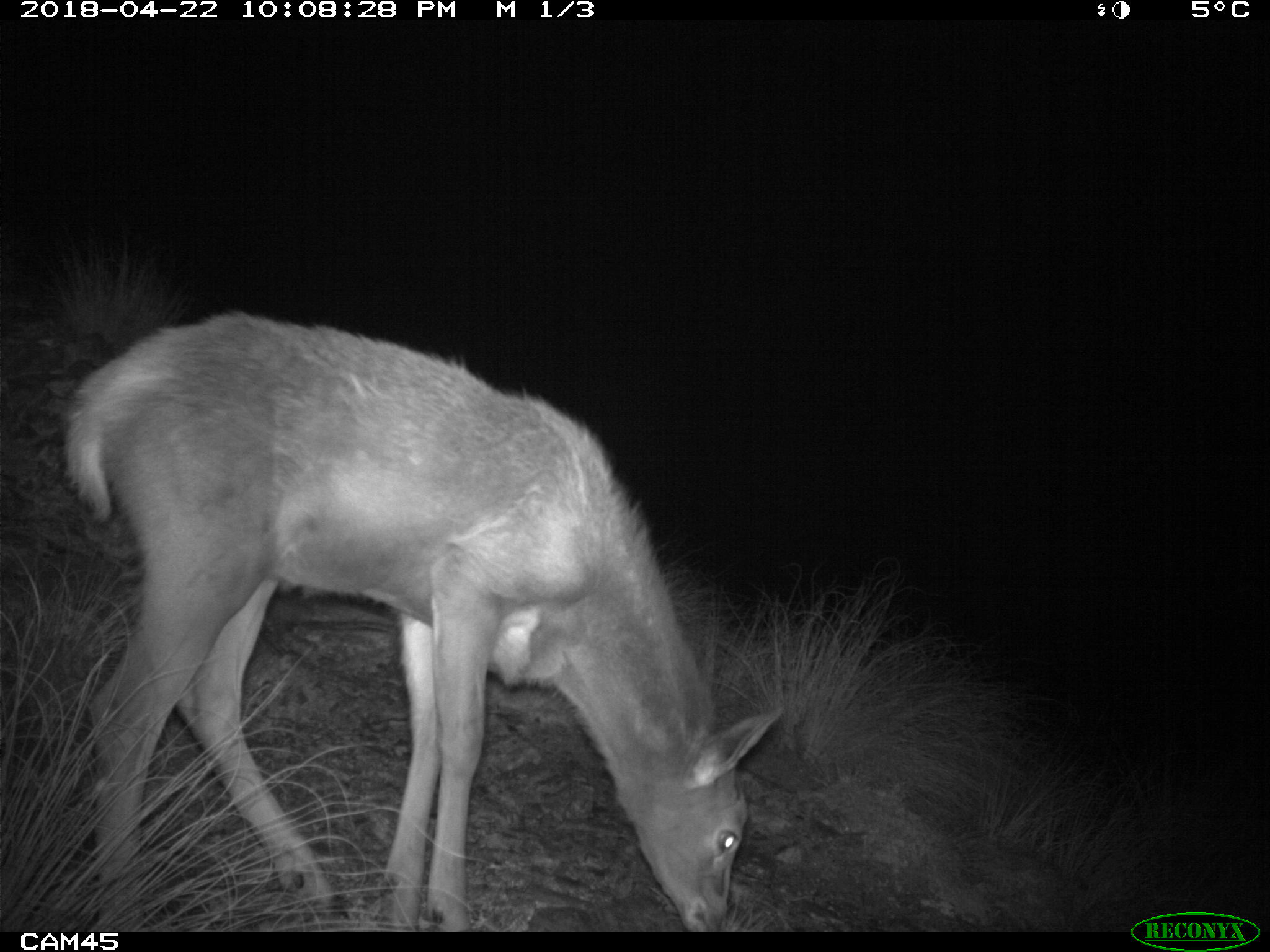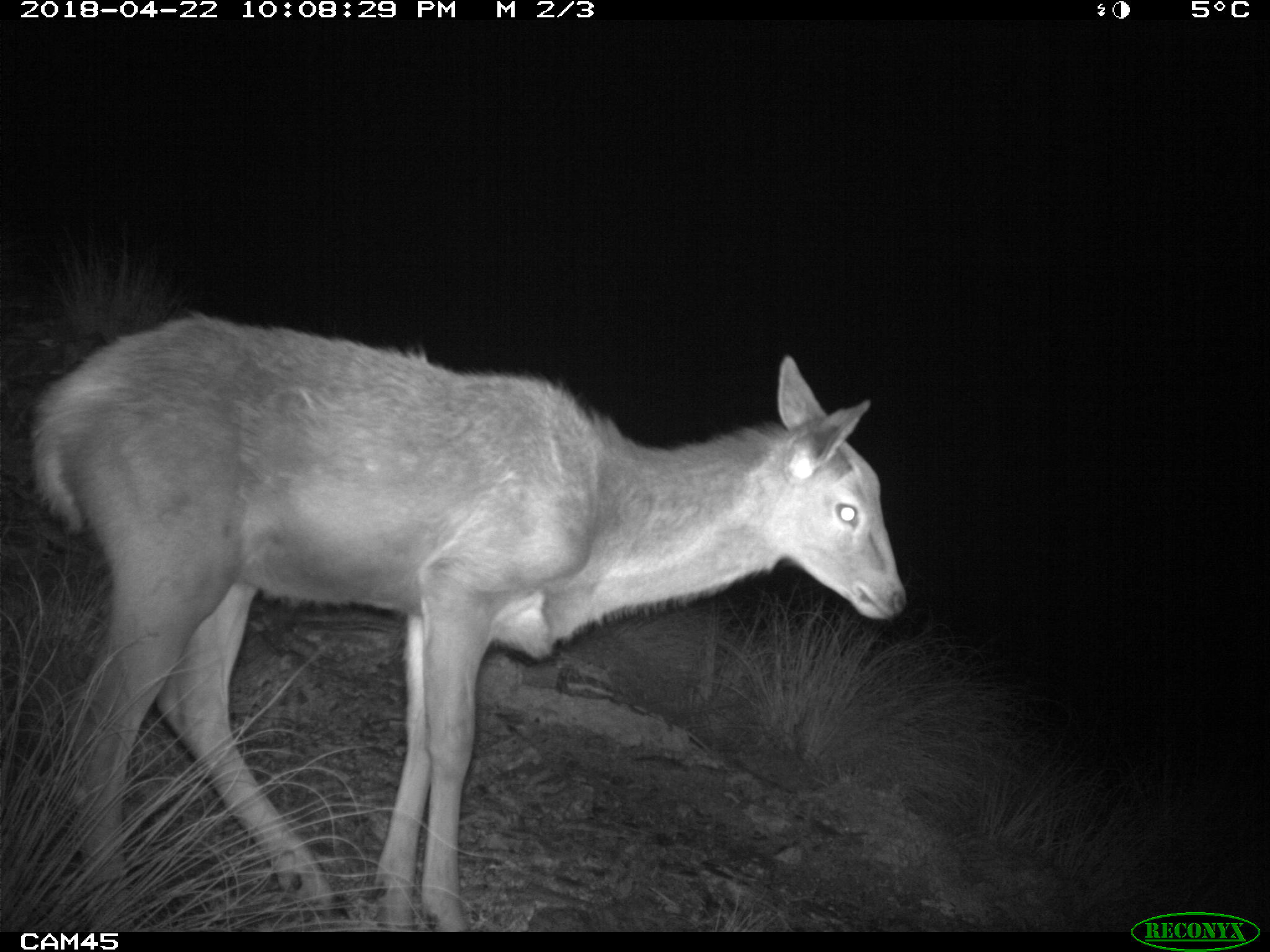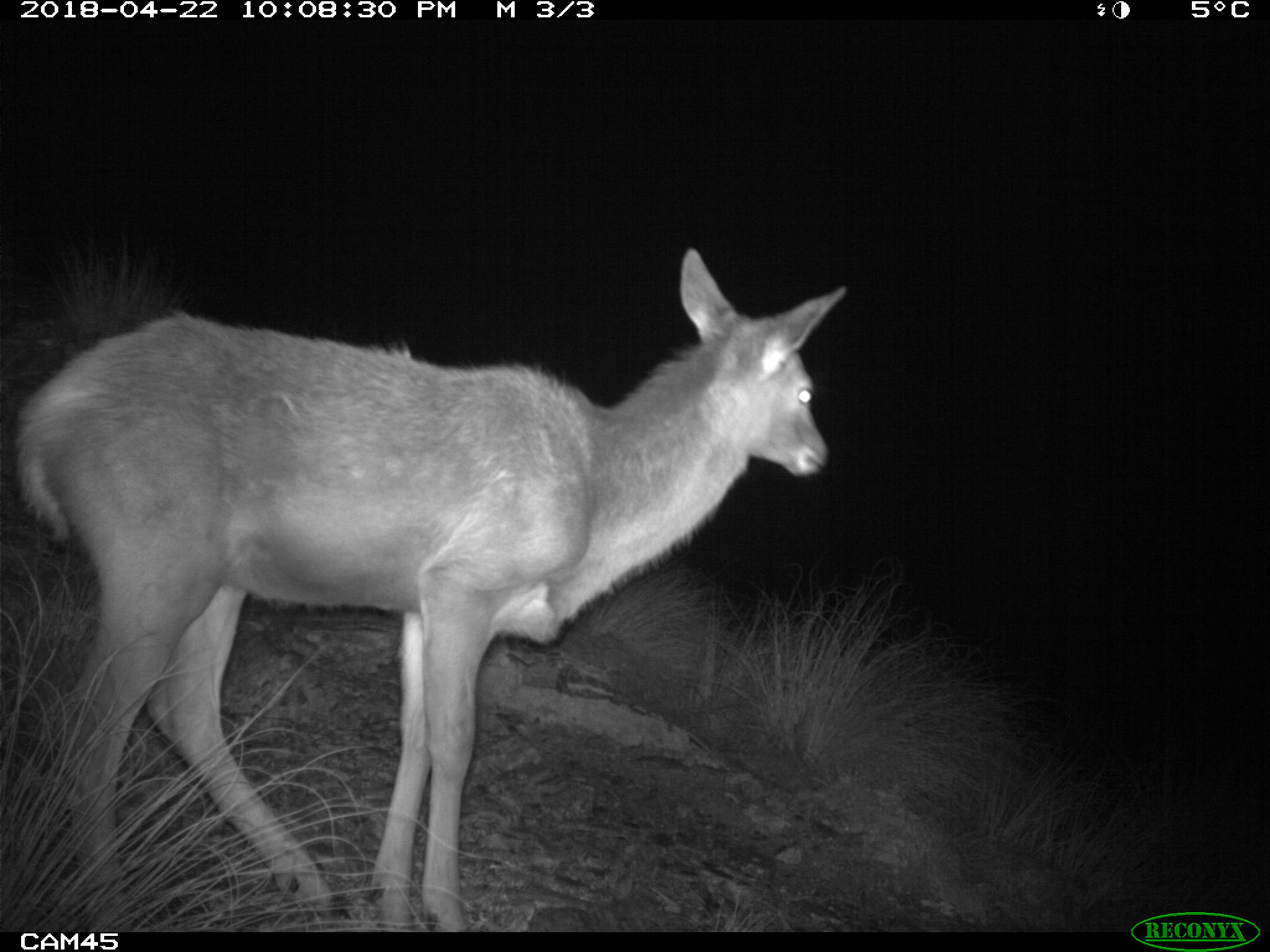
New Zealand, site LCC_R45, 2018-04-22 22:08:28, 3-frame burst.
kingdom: Animalia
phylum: Chordata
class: Mammalia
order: Artiodactyla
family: Cervidae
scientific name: Cervidae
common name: deer